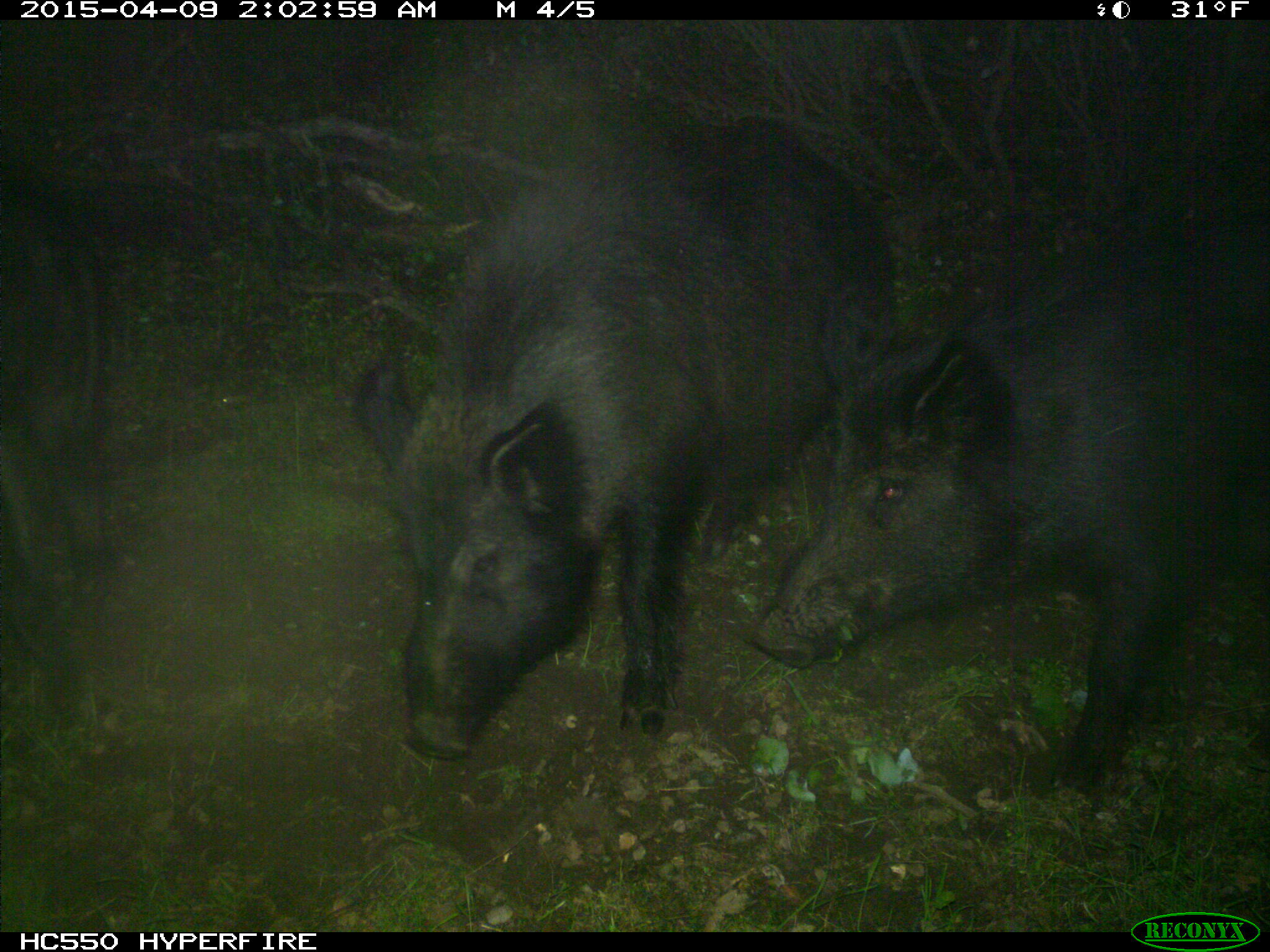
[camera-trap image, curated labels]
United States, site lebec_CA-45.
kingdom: Animalia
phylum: Chordata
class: Mammalia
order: Artiodactyla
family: Suidae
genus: Sus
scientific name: Sus scrofa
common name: wild boar